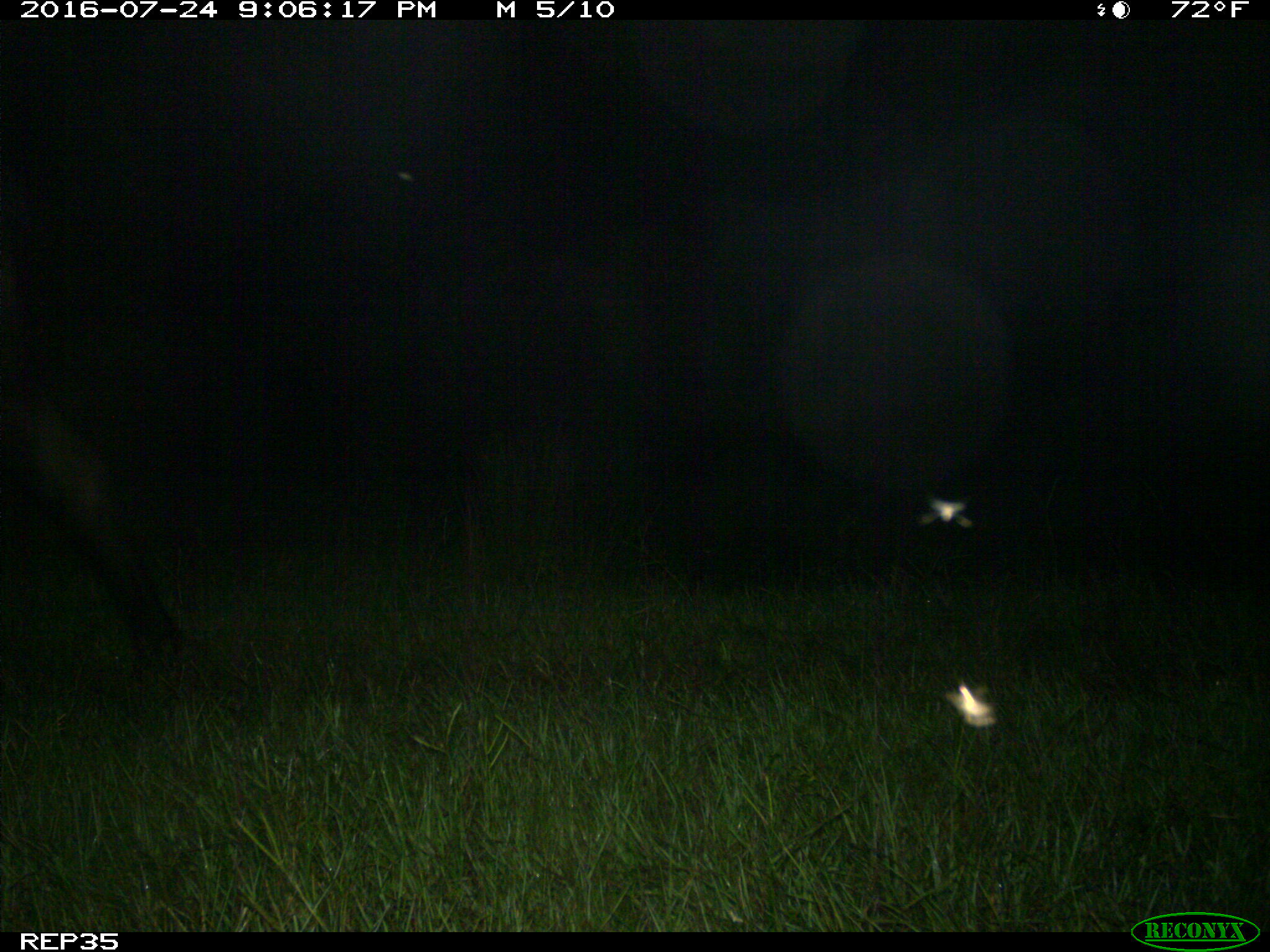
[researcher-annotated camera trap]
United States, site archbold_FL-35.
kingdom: Animalia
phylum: Chordata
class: Mammalia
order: Artiodactyla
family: Bovidae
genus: Bos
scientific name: Bos taurus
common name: domestic cow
Bos taurus (domestic cow).